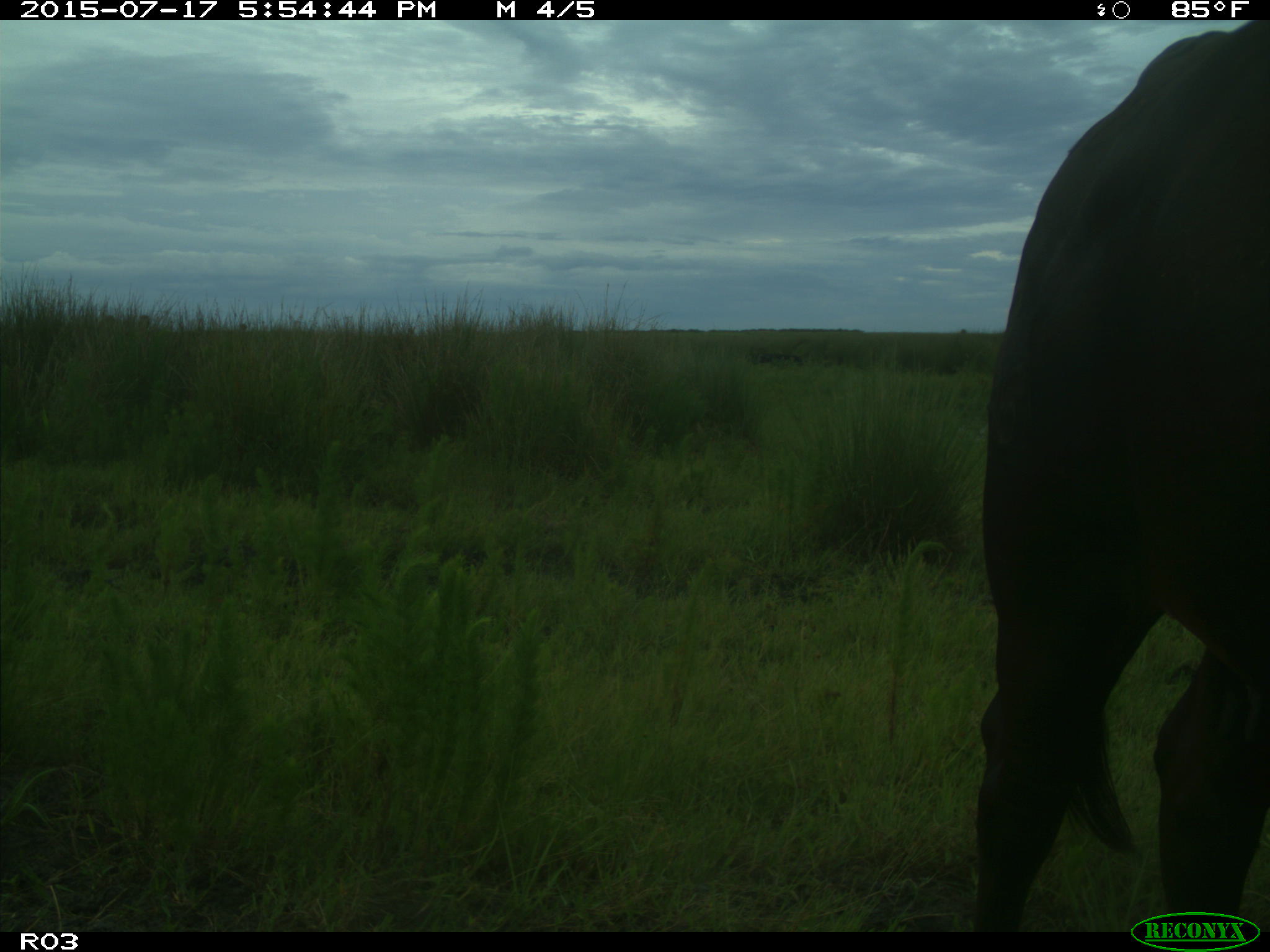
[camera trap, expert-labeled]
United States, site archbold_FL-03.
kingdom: Animalia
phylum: Chordata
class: Mammalia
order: Artiodactyla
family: Bovidae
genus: Bos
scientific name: Bos taurus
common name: domestic cow